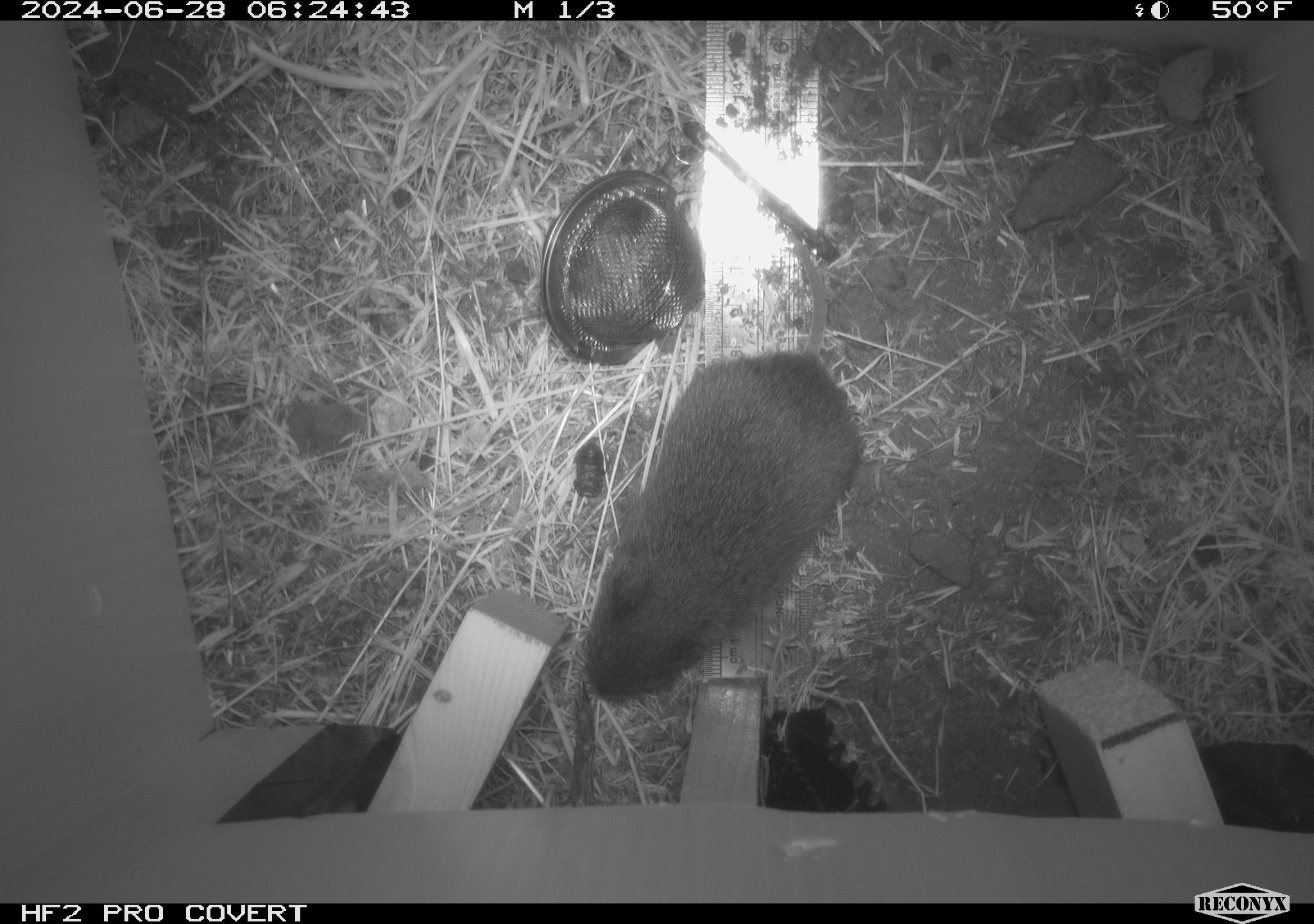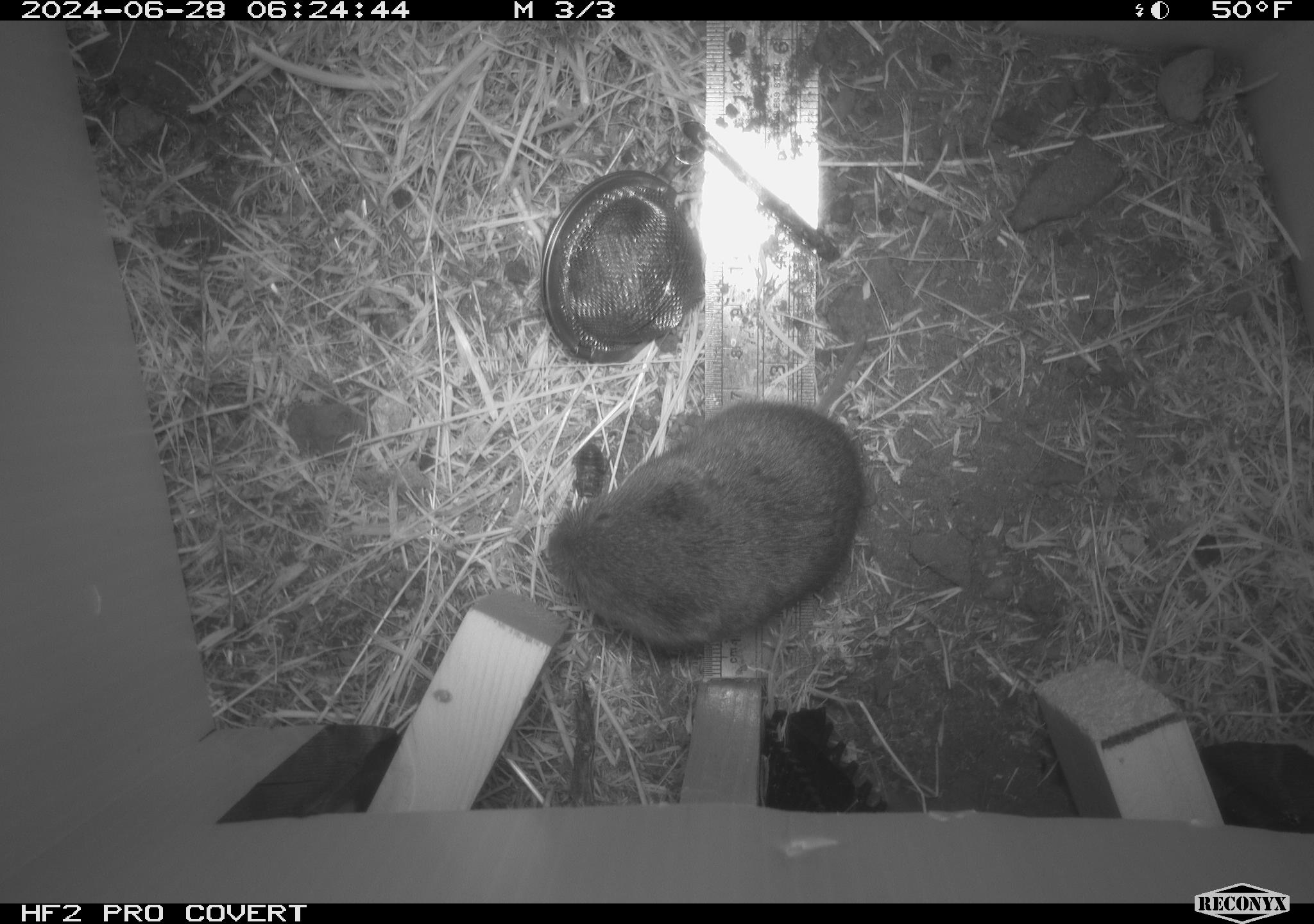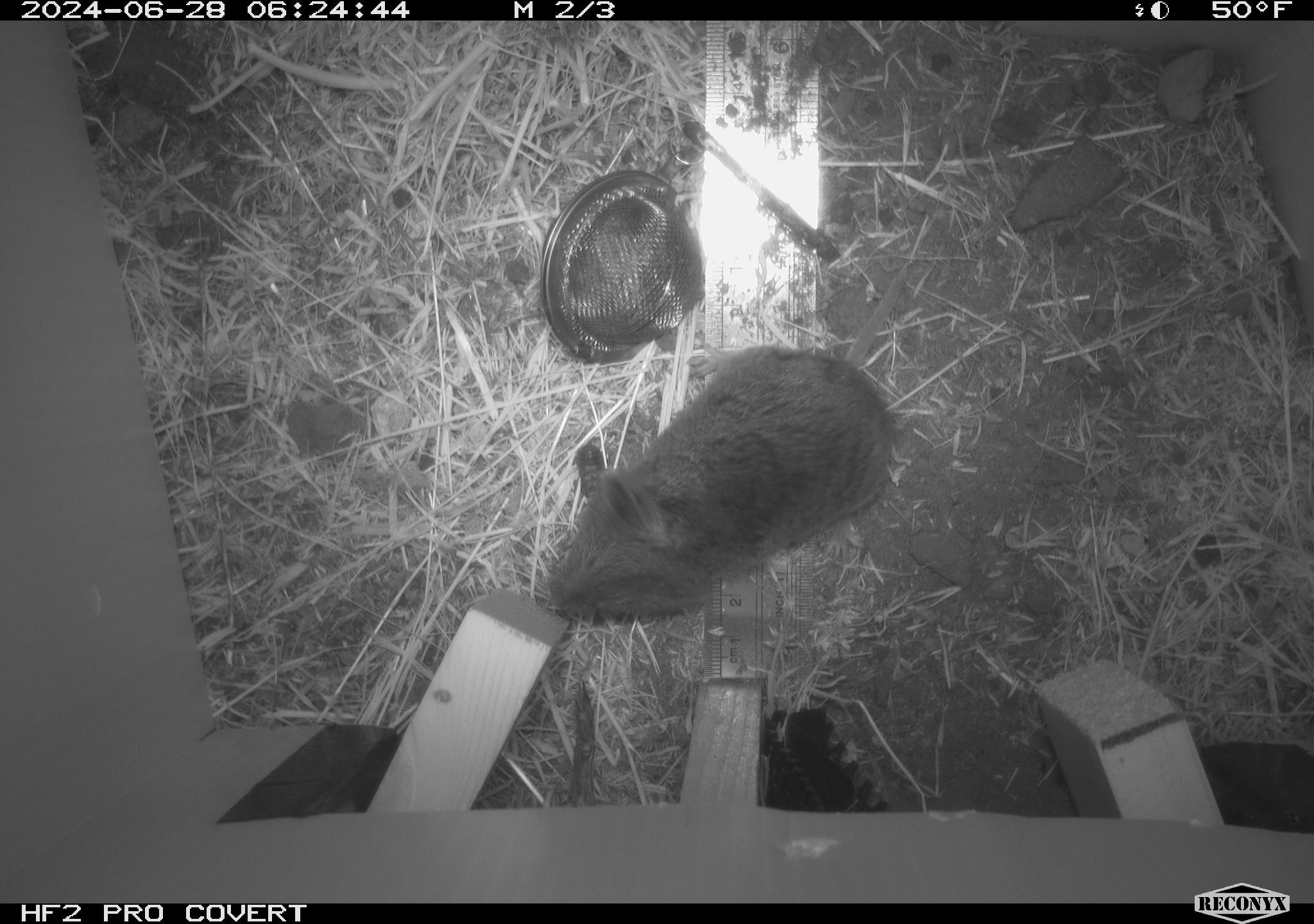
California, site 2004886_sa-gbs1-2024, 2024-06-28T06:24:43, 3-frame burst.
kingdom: Animalia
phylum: Chordata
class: Mammalia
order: Rodentia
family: Cricetidae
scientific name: Arvicolinae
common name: voles, lemmings, and muskrats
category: arvicolinae subfamily